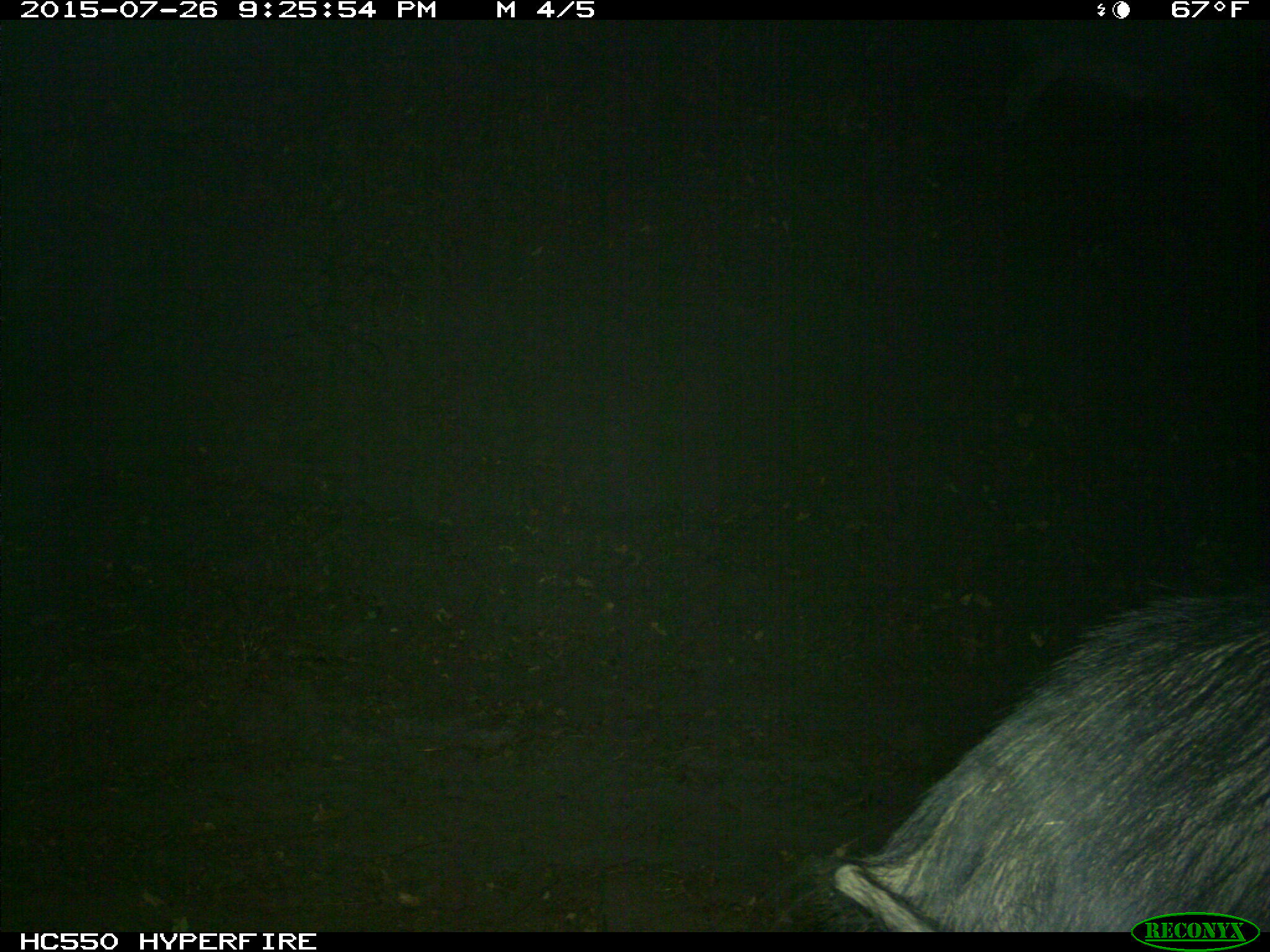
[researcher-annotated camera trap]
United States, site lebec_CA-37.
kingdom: Animalia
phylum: Chordata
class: Mammalia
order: Artiodactyla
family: Suidae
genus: Sus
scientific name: Sus scrofa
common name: wild boar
Sus scrofa (wild boar).